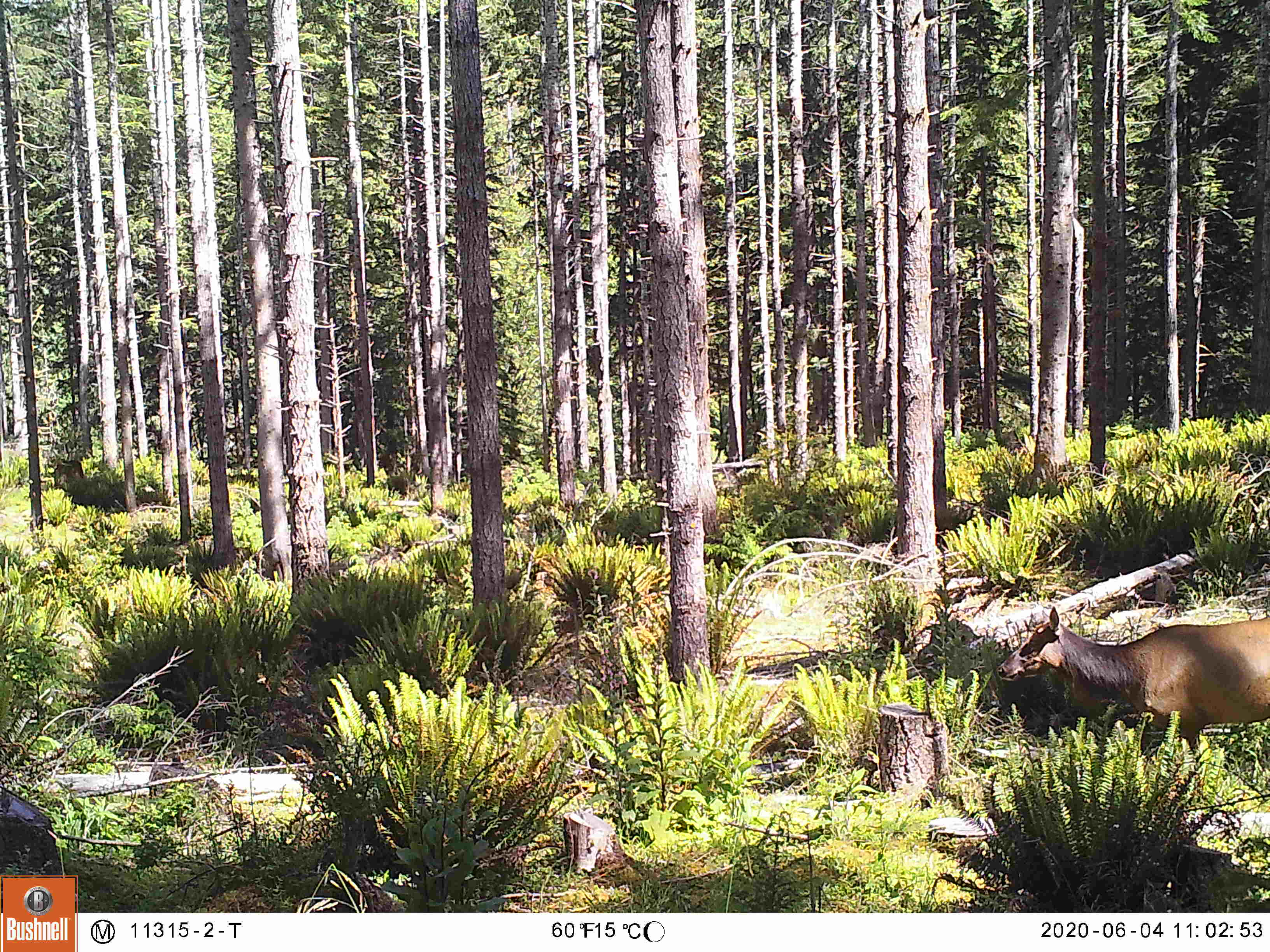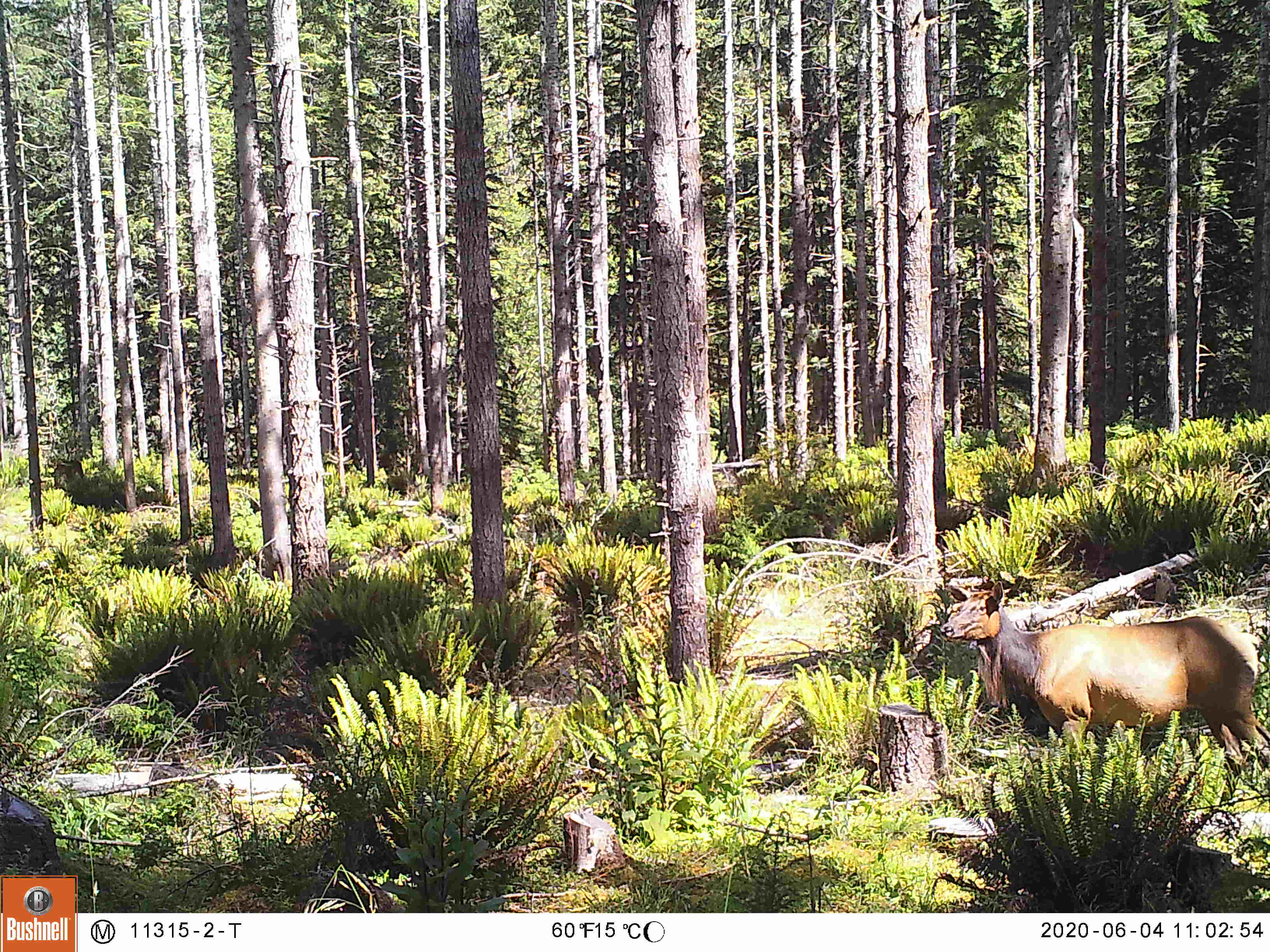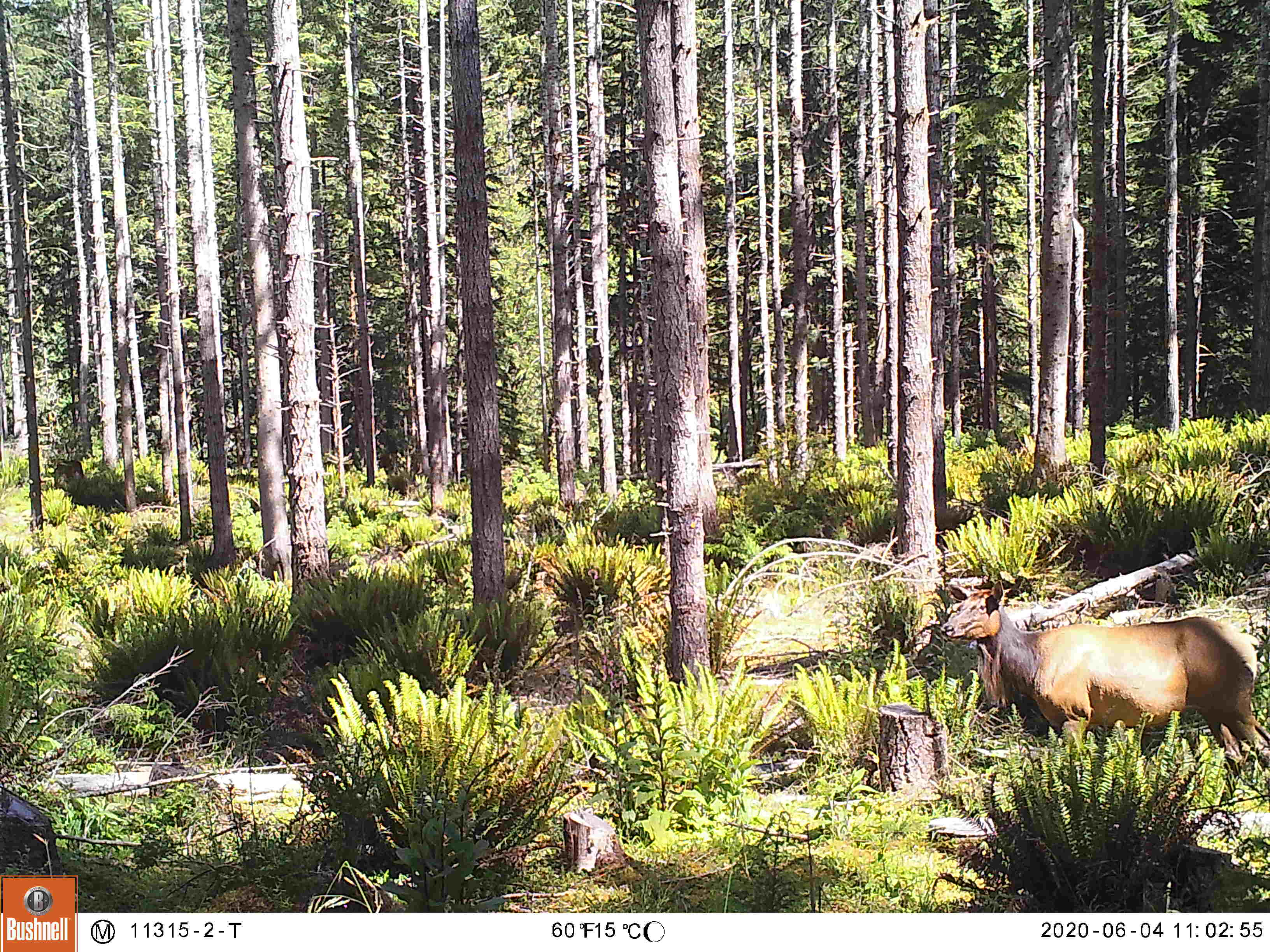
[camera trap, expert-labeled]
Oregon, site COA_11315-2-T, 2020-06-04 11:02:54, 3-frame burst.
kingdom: Animalia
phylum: Chordata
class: Mammalia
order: Artiodactyla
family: Cervidae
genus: Cervus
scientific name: Cervus canadensis roosevelti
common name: roosevelt elk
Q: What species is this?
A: Roosevelt elk (Cervus canadensis roosevelti).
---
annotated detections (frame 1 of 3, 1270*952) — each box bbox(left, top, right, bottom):
roosevelt elk: bbox(986, 591, 1266, 745)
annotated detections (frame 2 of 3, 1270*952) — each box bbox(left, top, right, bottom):
roosevelt elk: bbox(933, 578, 1268, 772)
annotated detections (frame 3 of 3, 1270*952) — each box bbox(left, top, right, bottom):
roosevelt elk: bbox(927, 567, 1266, 776)